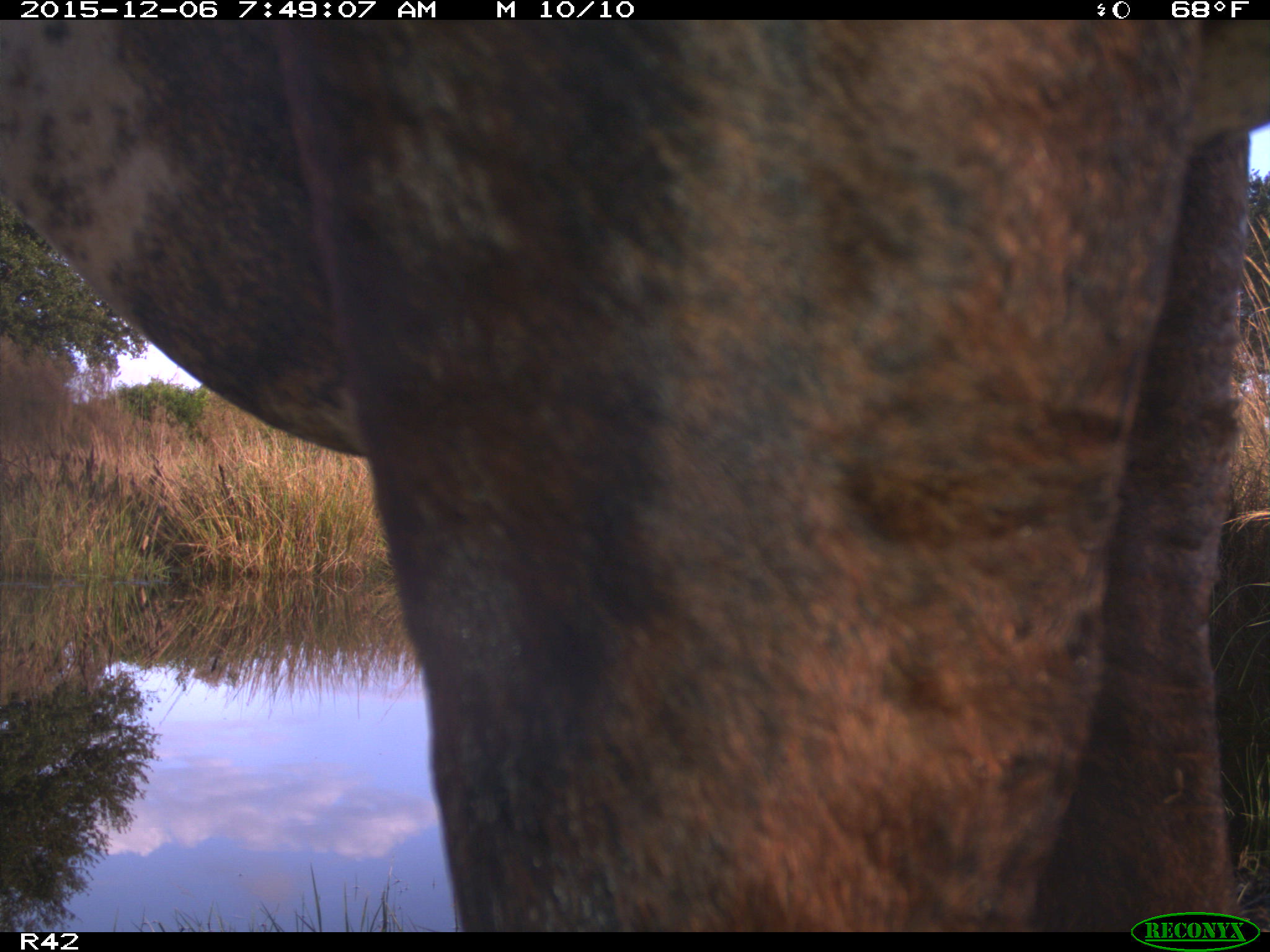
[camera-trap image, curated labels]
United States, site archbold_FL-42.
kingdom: Animalia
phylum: Chordata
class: Mammalia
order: Artiodactyla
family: Bovidae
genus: Bos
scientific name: Bos taurus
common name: domestic cow